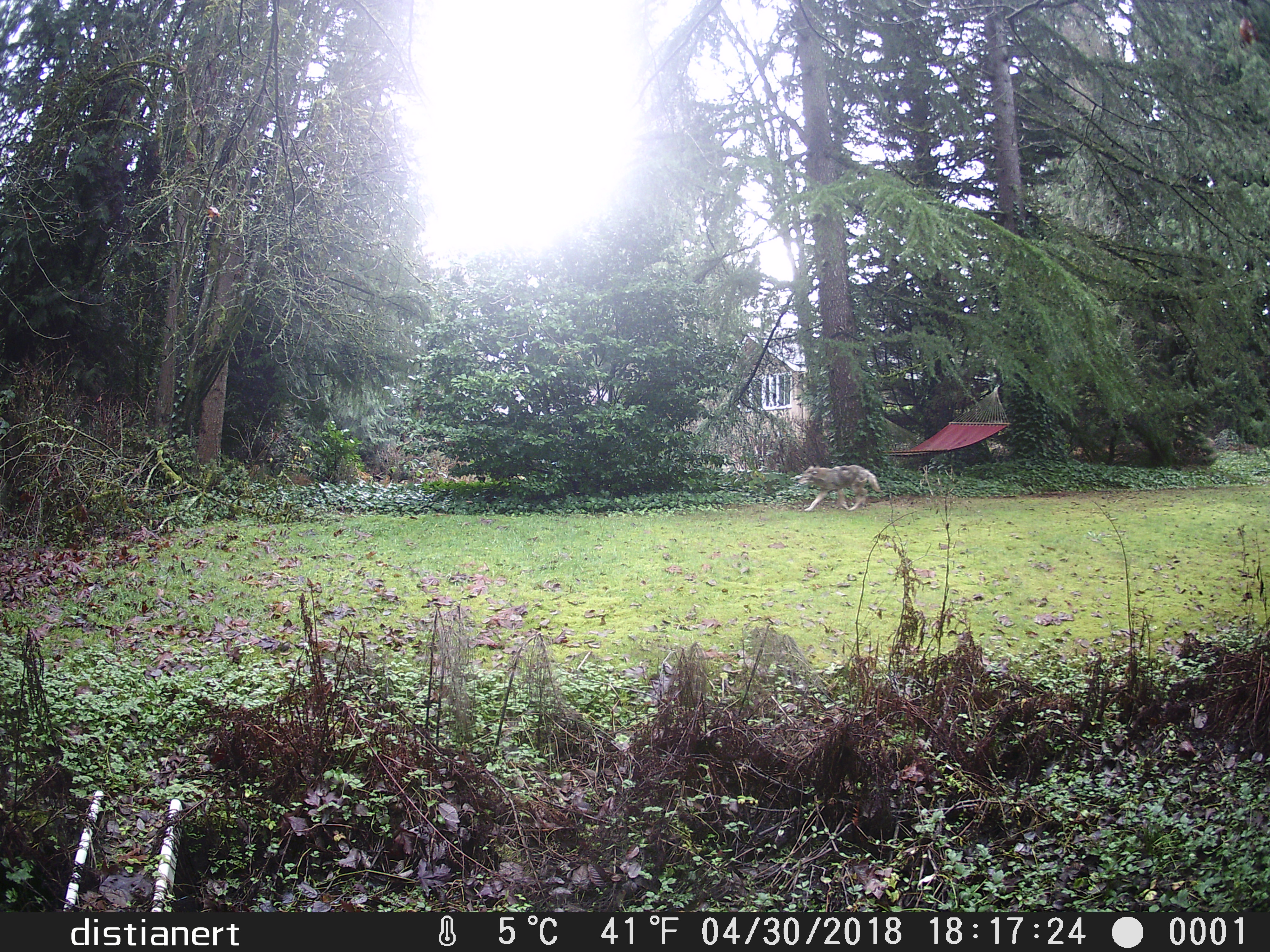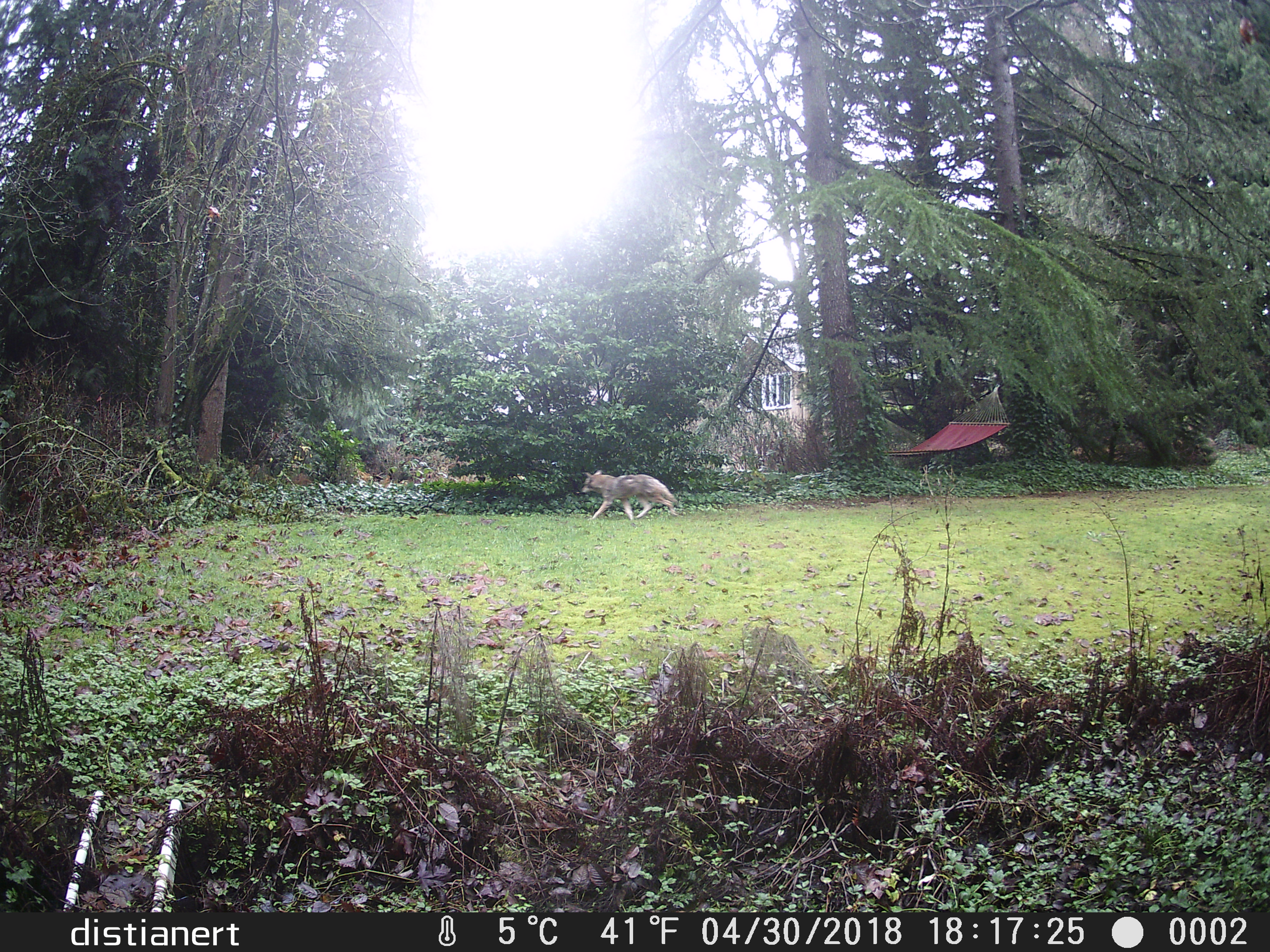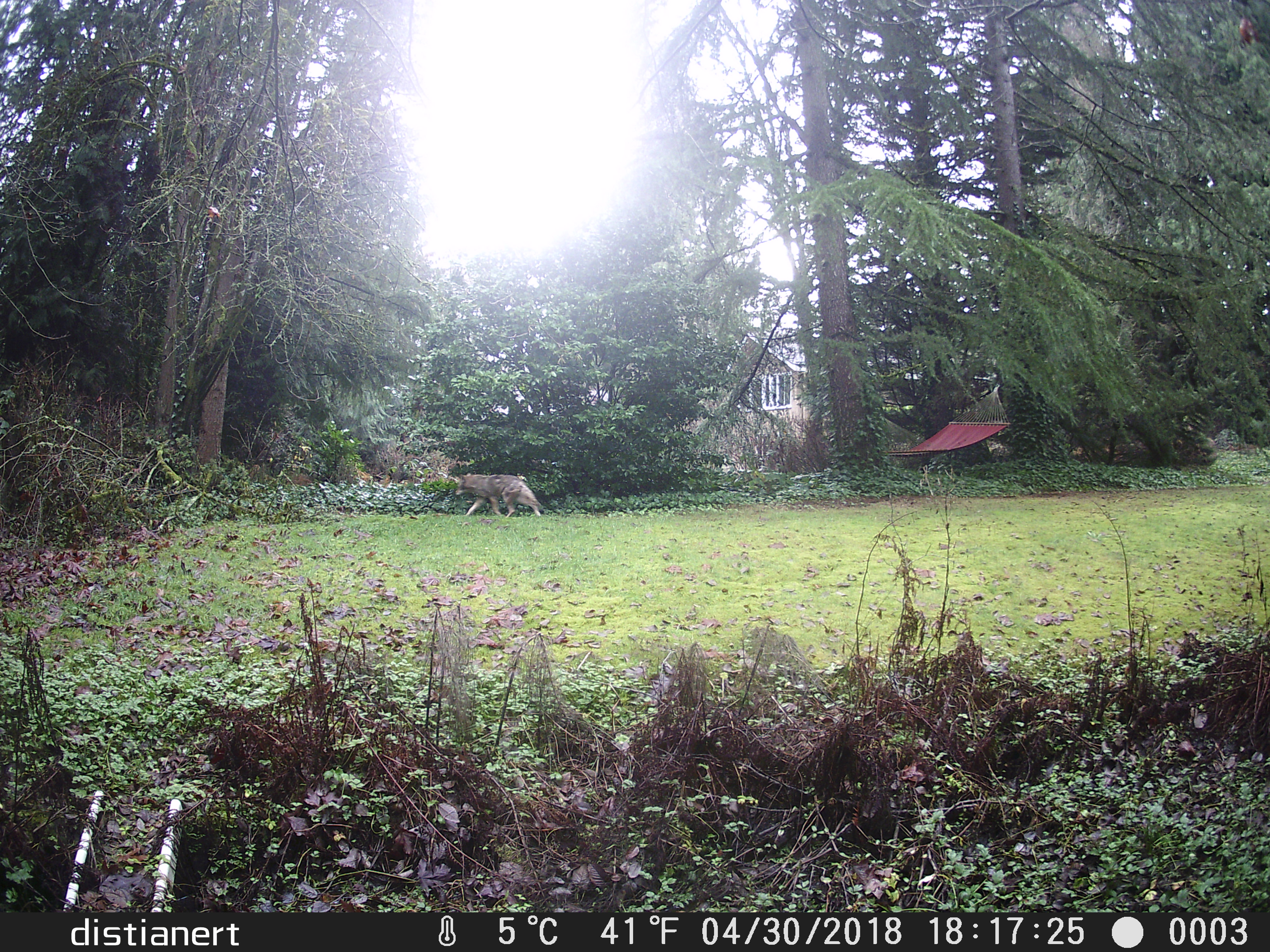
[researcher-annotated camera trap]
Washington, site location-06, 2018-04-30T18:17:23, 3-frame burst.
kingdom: Animalia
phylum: Chordata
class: Mammalia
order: Carnivora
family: Canidae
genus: Canis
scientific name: Canis latrans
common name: coyote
Coyote (Canis latrans).